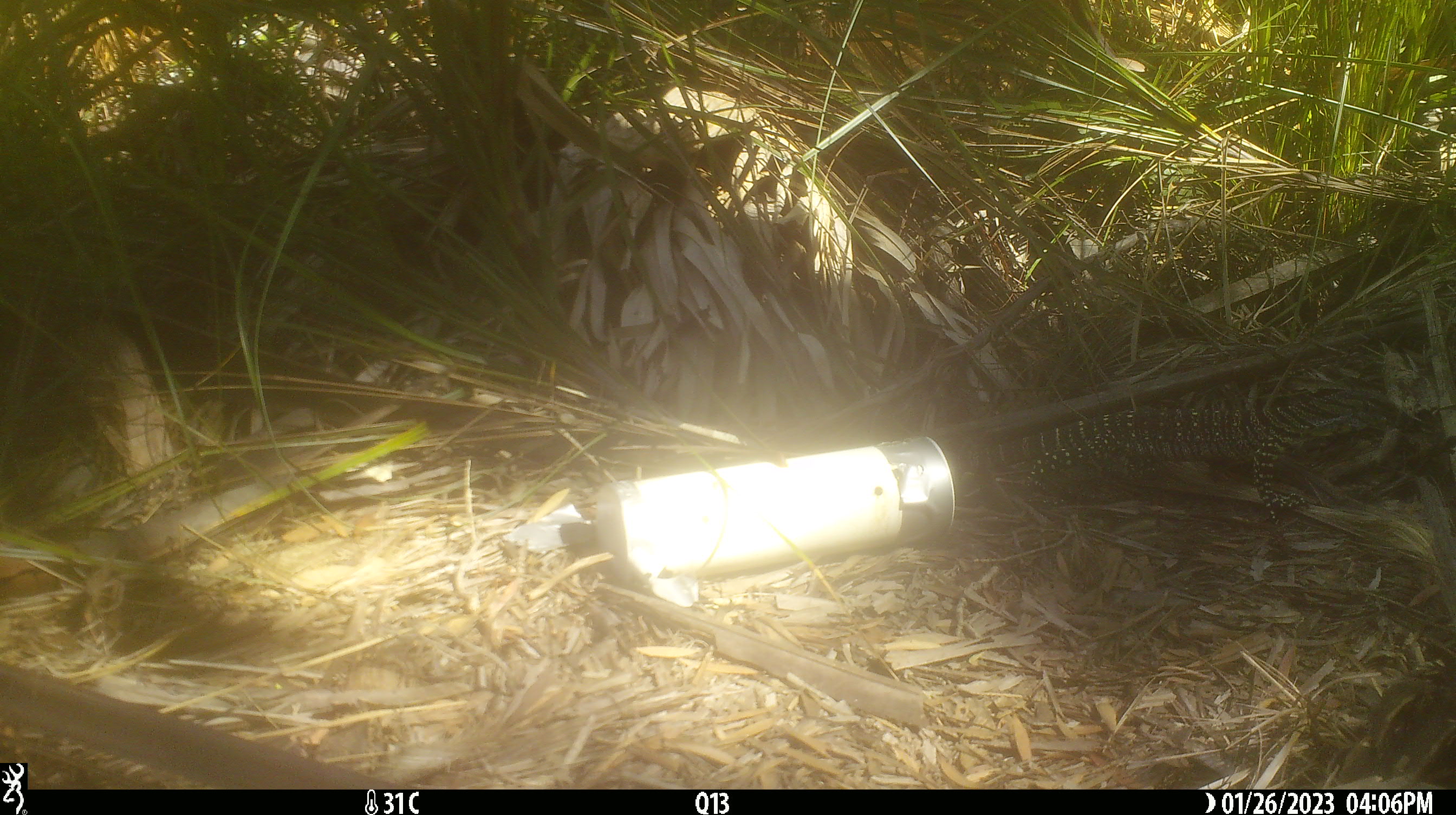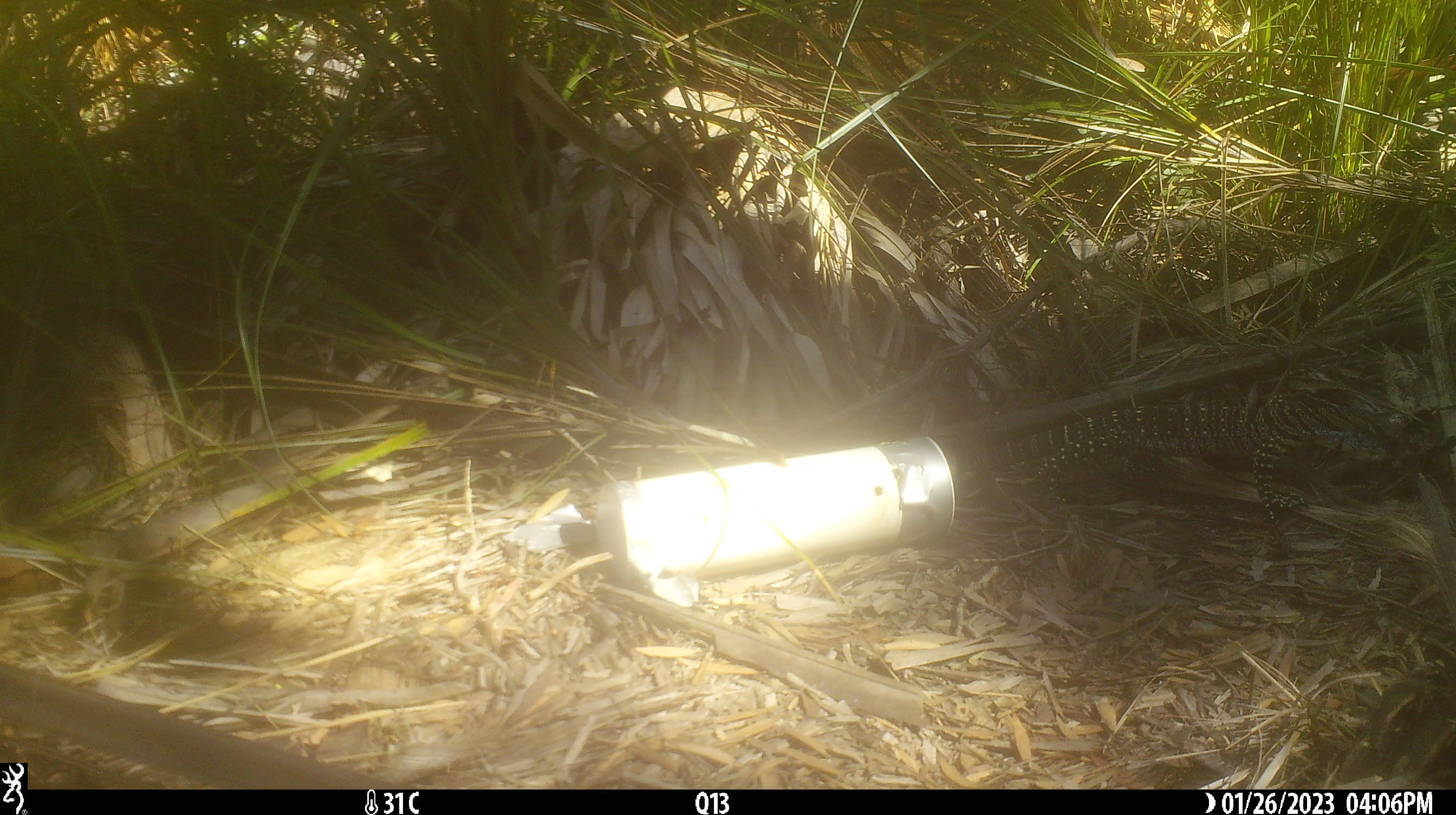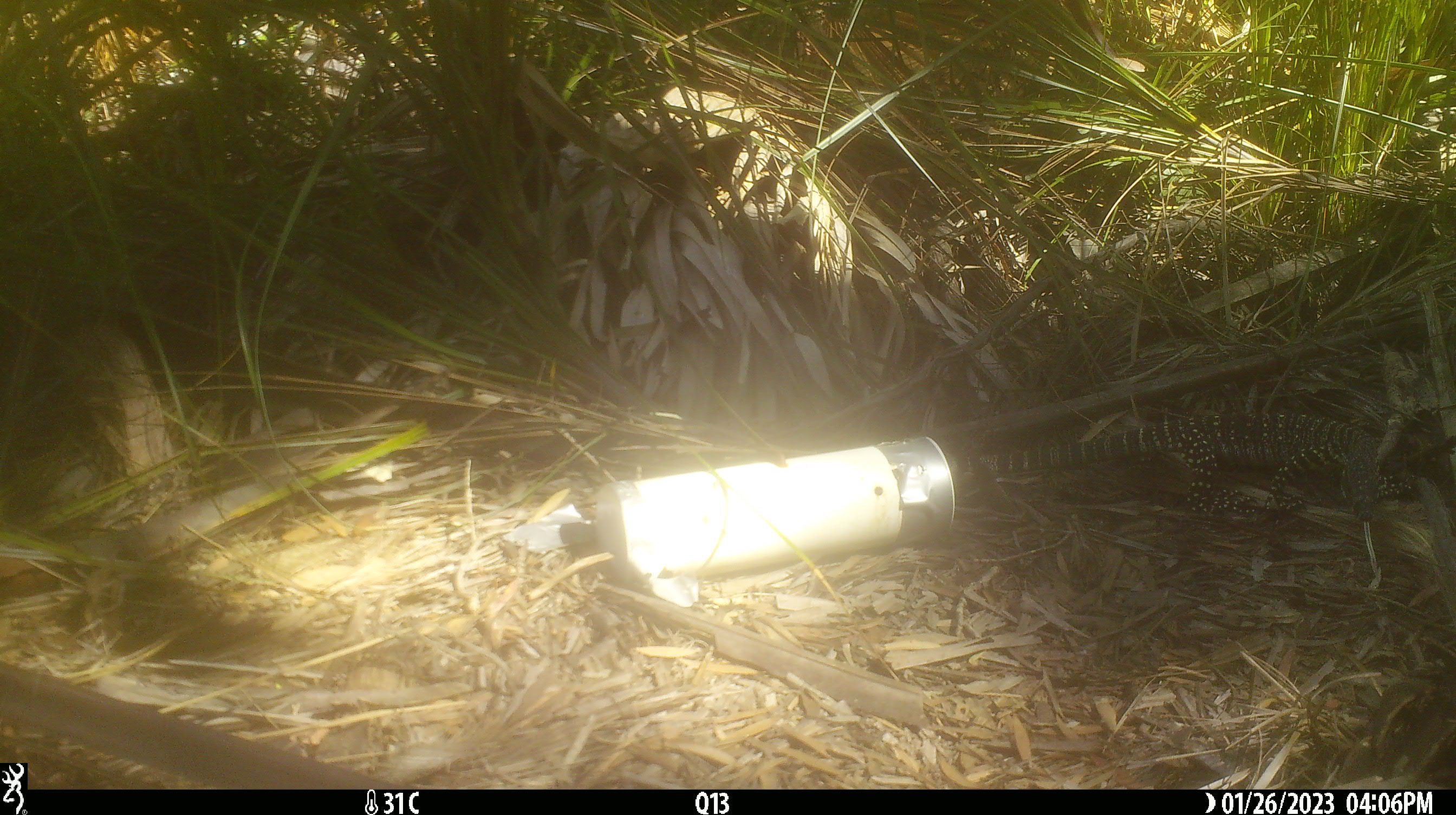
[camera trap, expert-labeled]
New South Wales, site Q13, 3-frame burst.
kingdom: Animalia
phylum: Chordata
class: Reptilia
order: Squamata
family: Varanidae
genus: Varanus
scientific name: Varanus varius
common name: lace monitor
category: goanna